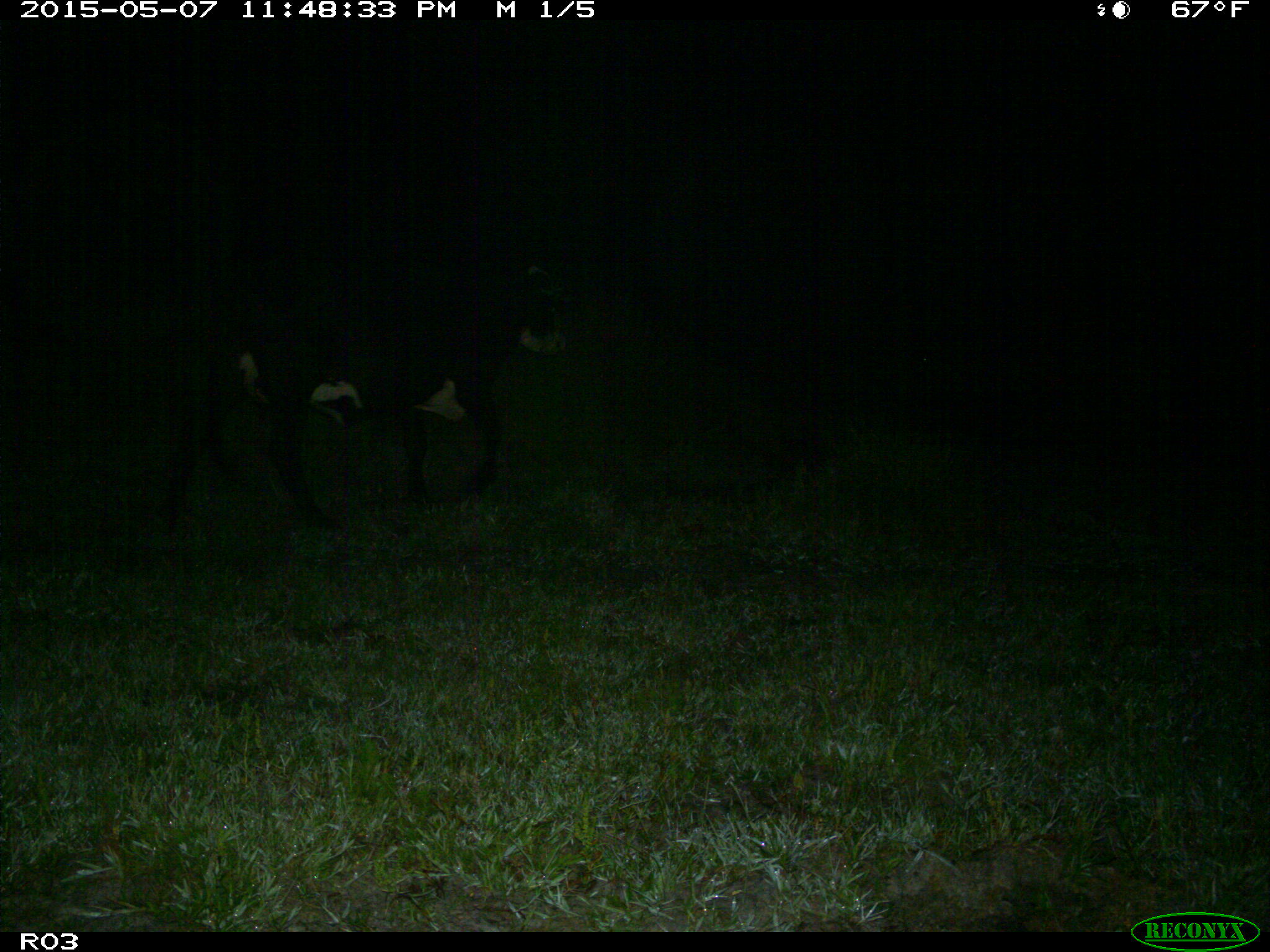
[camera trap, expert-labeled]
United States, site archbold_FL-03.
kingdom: Animalia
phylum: Chordata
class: Mammalia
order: Artiodactyla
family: Bovidae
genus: Bos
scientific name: Bos taurus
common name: domestic cow